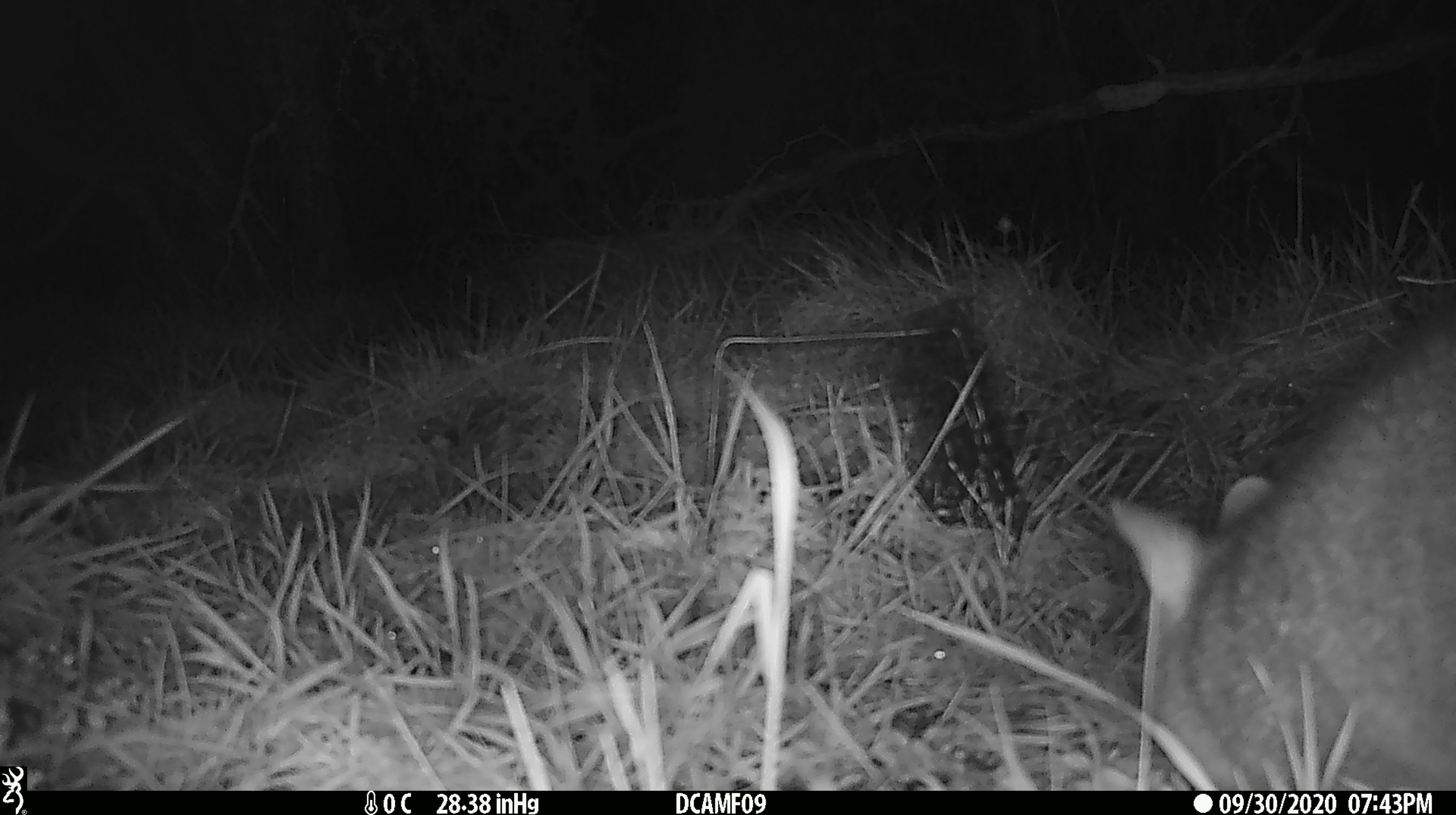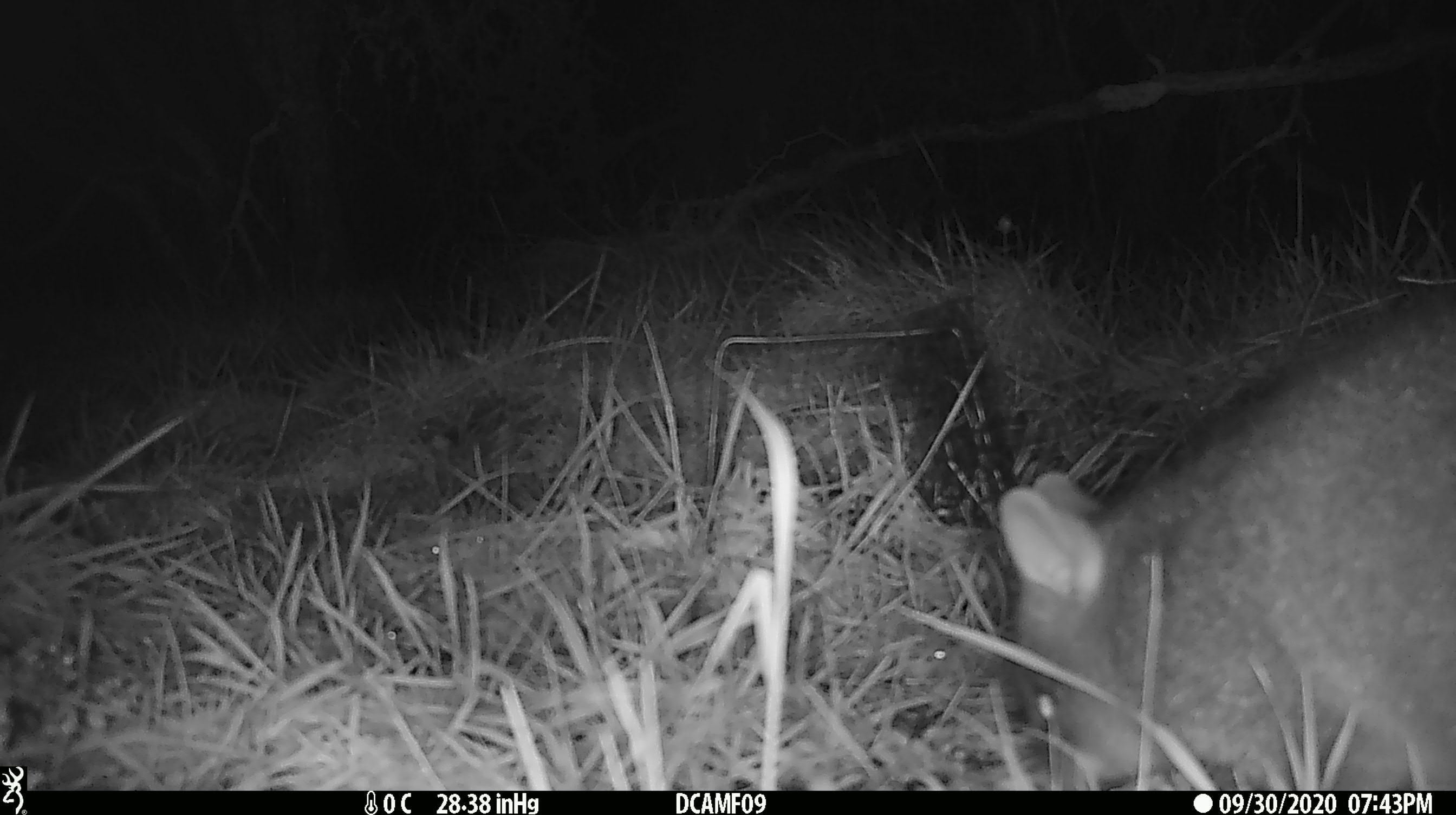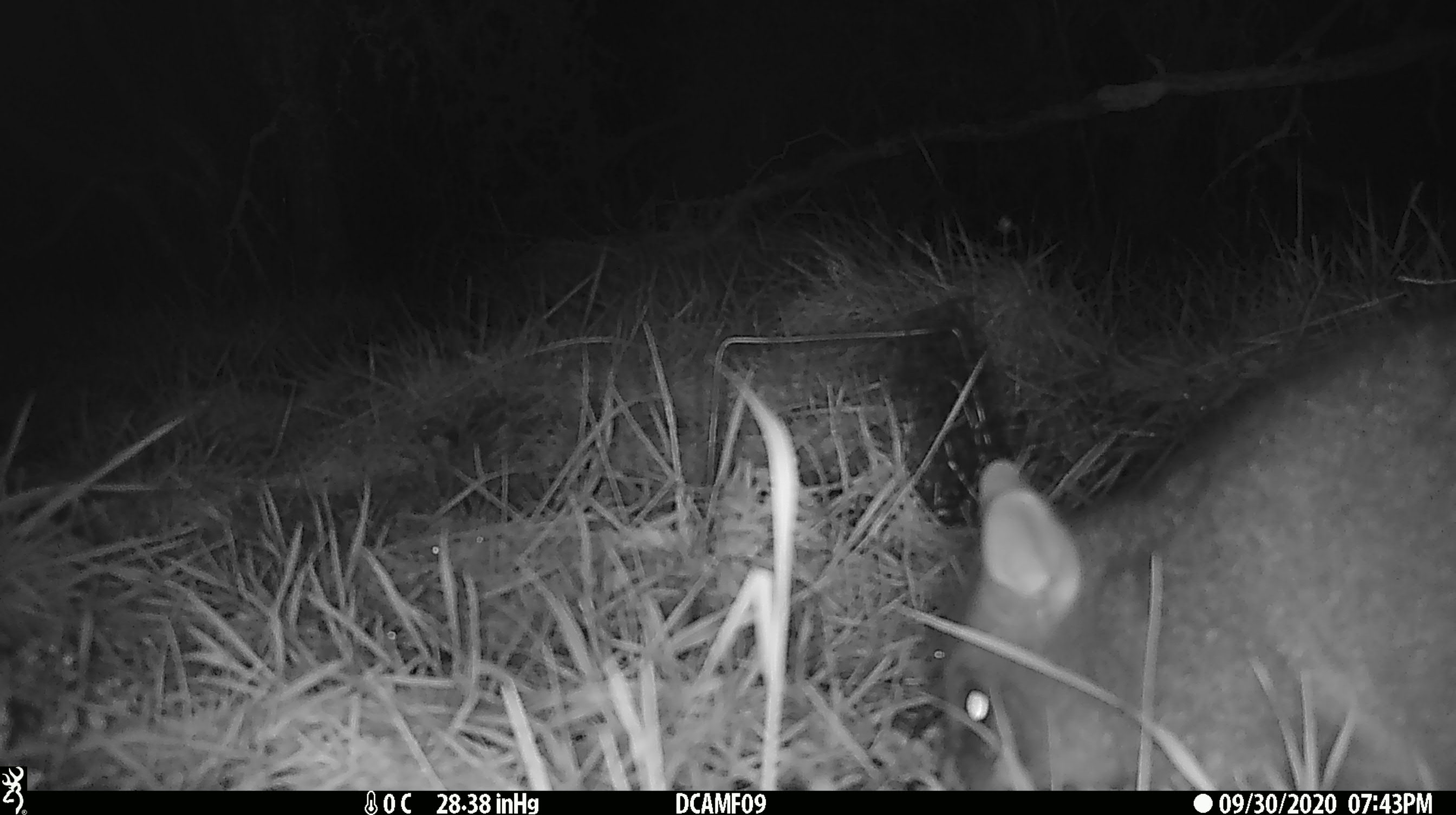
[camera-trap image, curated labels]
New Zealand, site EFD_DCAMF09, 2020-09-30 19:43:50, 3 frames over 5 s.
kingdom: Animalia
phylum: Chordata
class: Mammalia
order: Diprotodontia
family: Phalangeridae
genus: Trichosurus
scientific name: Trichosurus vulpecula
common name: common brushtail possum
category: possum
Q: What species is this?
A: Possum (common brushtail possum) (Trichosurus vulpecula).